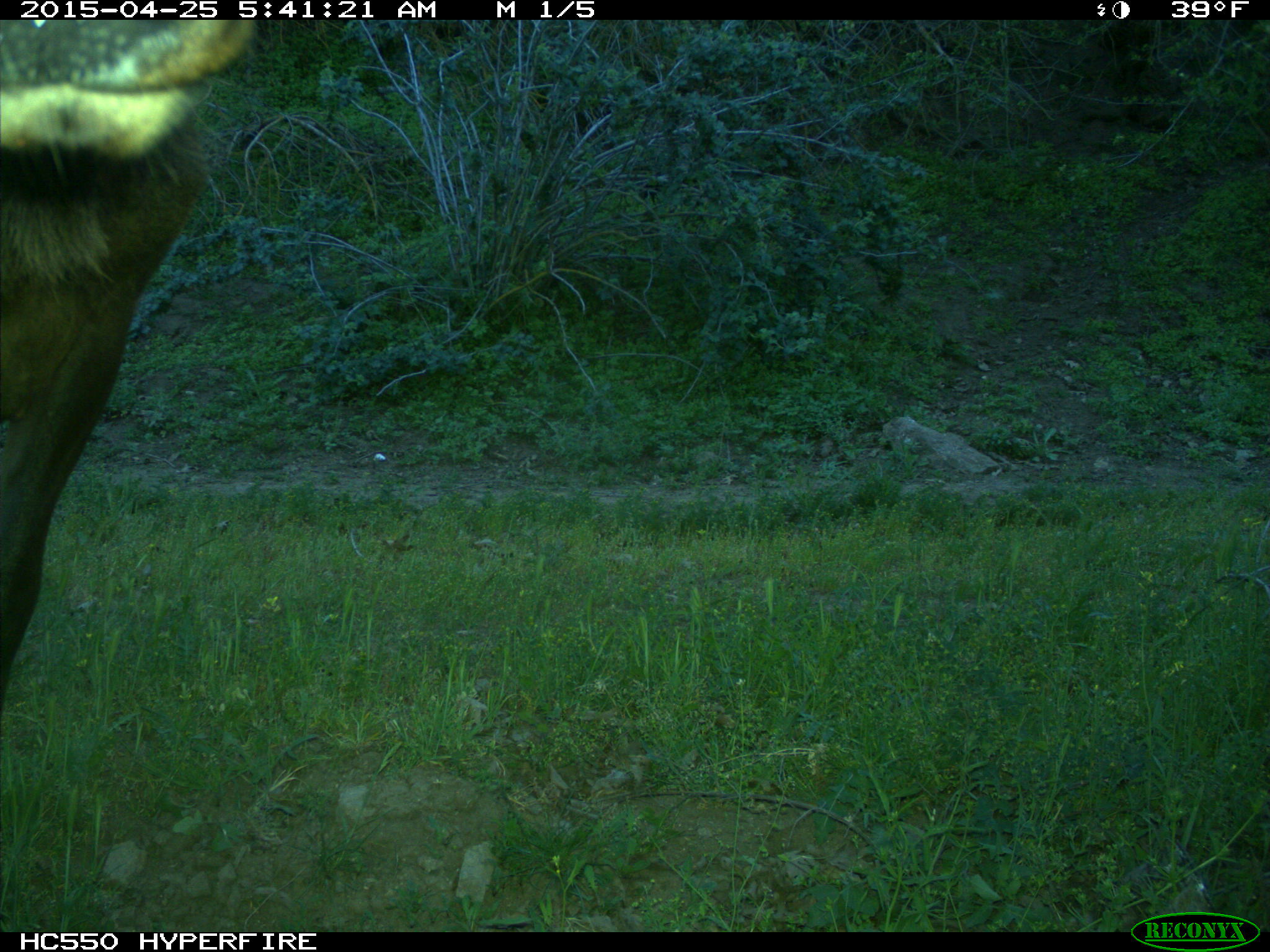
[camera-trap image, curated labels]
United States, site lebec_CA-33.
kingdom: Animalia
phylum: Chordata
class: Mammalia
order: Artiodactyla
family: Cervidae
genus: Cervus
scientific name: Cervus canadensis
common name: elk